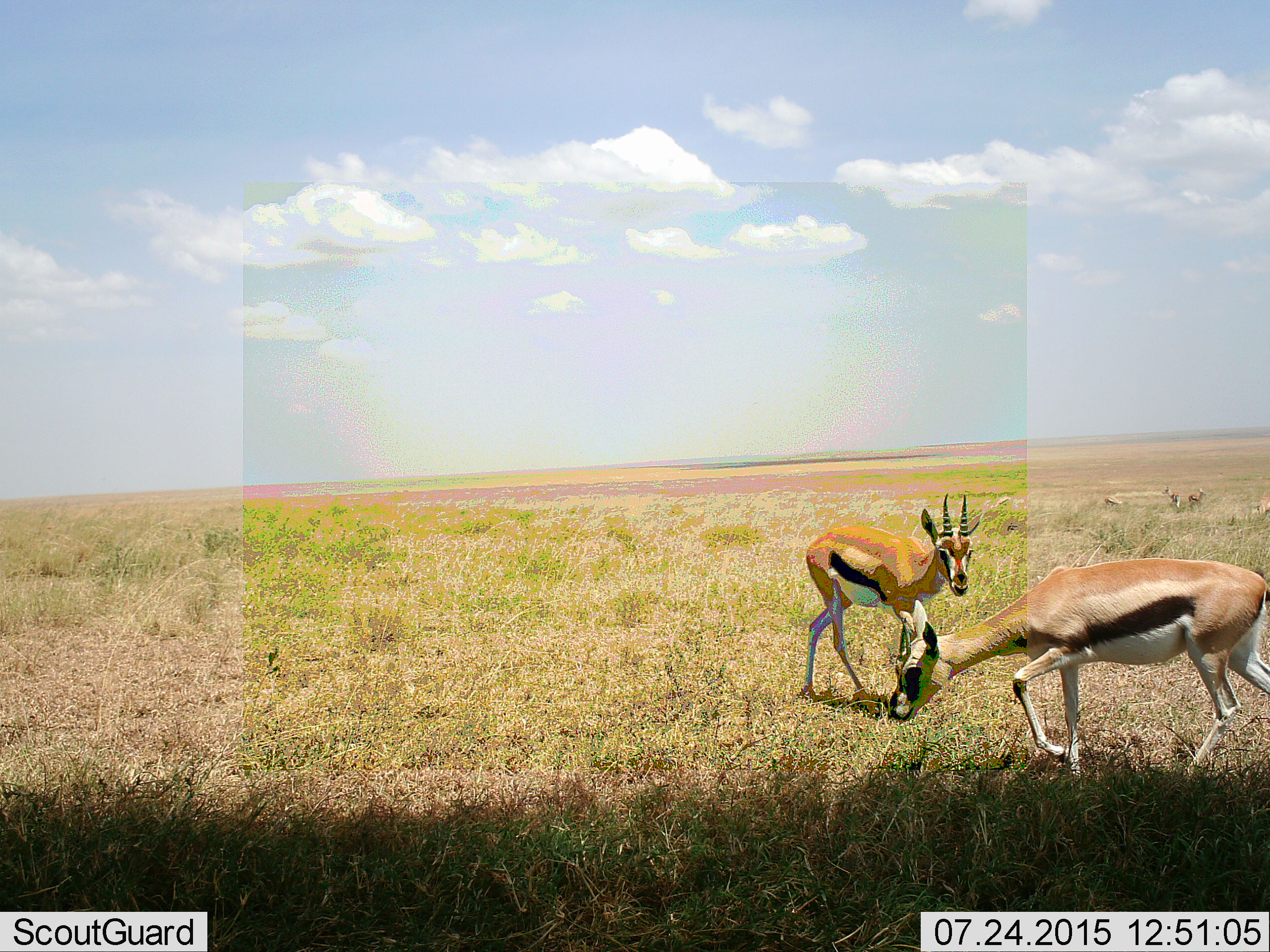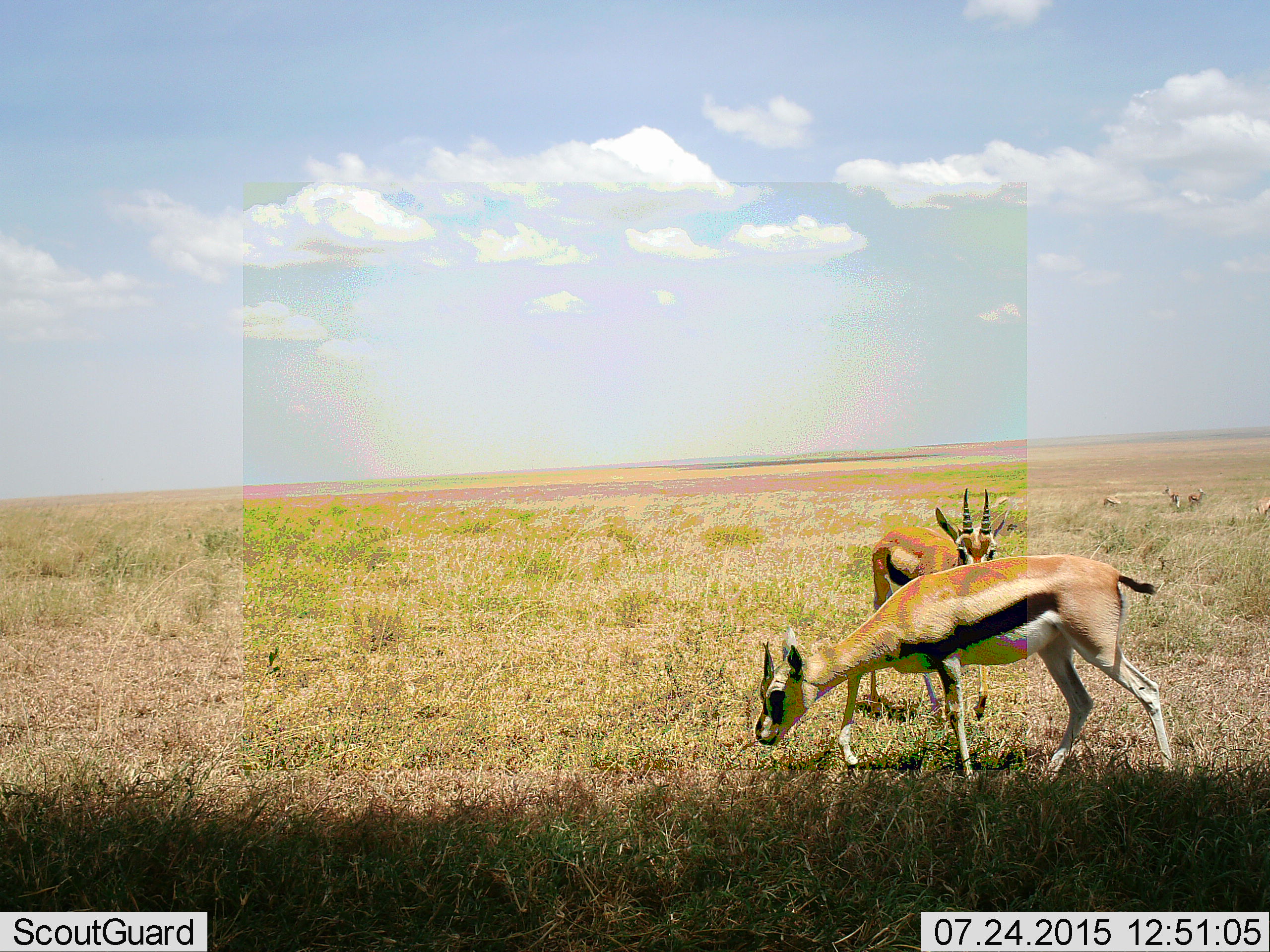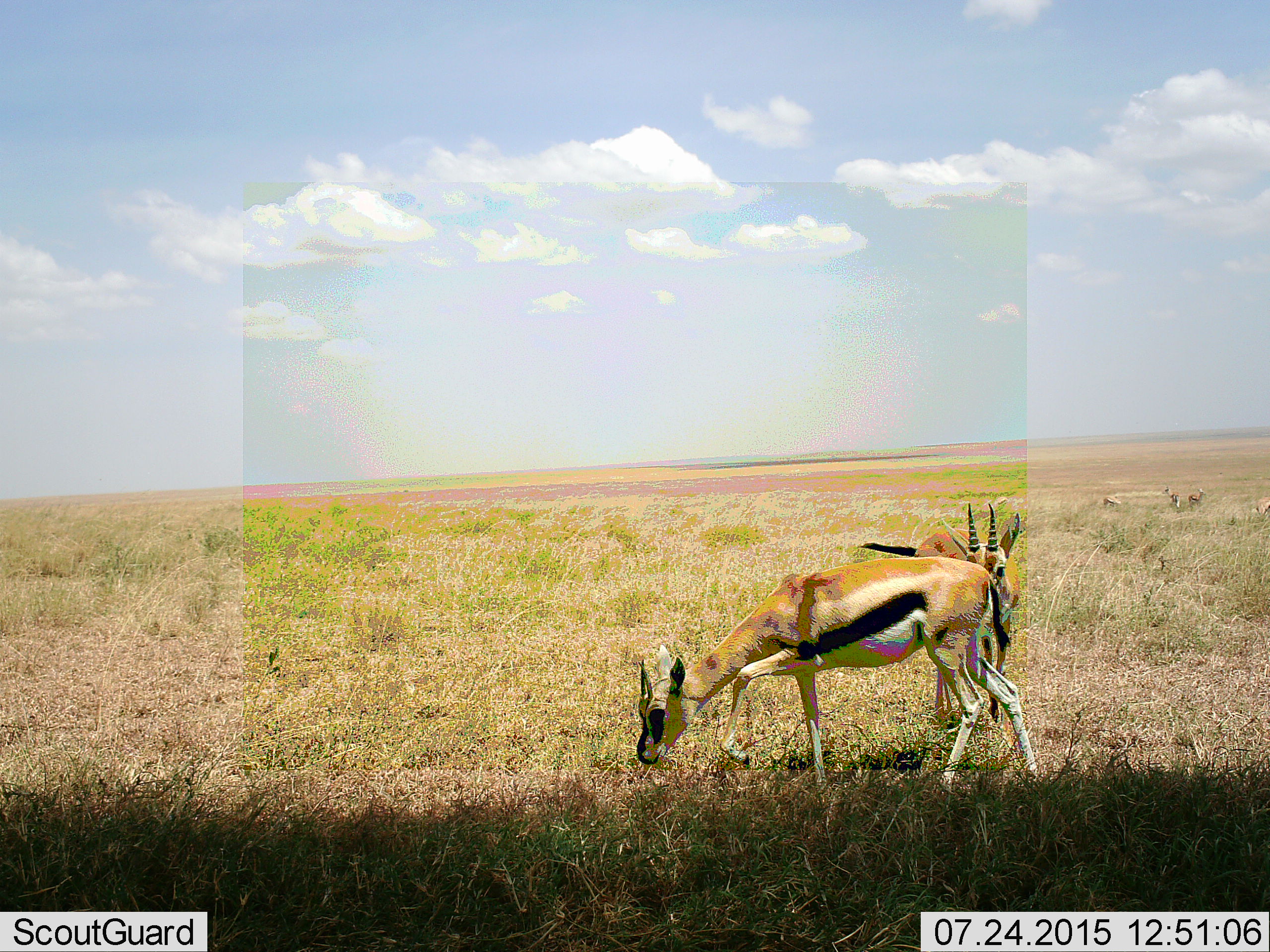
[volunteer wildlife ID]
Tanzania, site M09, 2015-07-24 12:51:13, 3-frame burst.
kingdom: Animalia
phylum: Chordata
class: Mammalia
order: Artiodactyla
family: Bovidae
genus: Eudorcas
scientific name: Eudorcas thomsonii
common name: thomson's gazelle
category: gazellethomsons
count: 2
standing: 56%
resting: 0%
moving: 56%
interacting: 11%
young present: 0%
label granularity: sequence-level